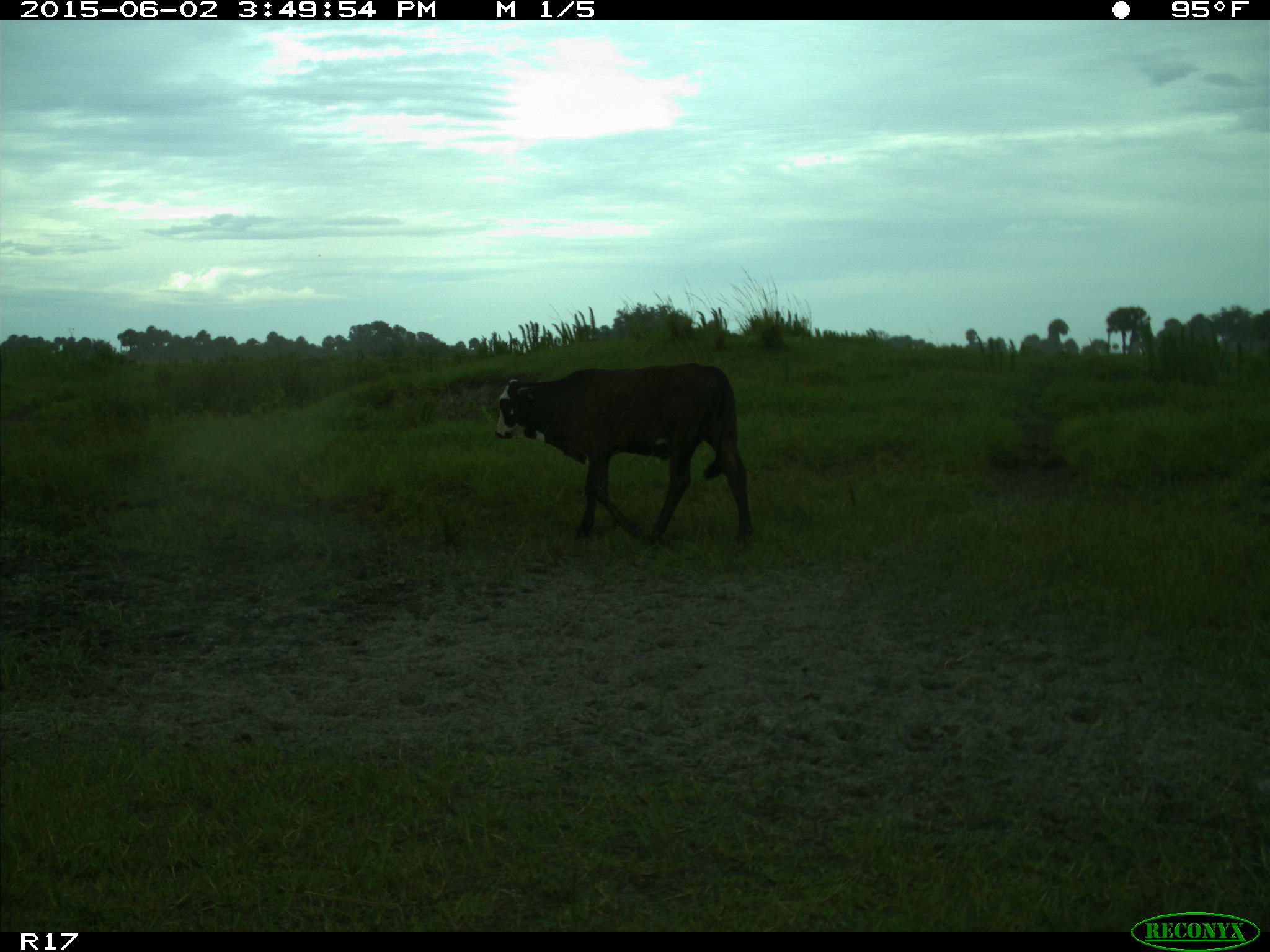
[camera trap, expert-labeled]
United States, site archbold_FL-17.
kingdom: Animalia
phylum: Chordata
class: Mammalia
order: Artiodactyla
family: Bovidae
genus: Bos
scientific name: Bos taurus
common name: domestic cow